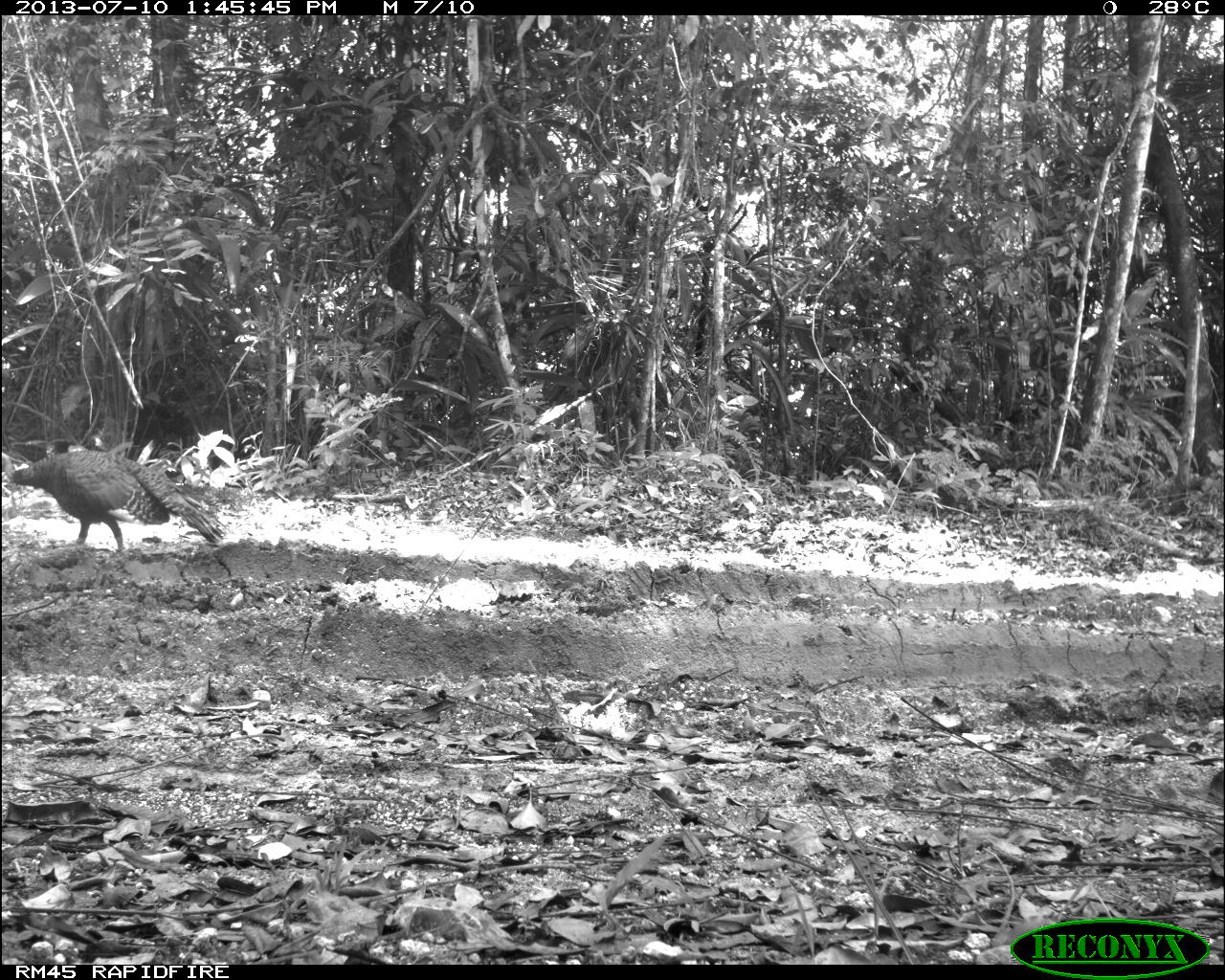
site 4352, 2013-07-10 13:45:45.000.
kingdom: Animalia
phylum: Chordata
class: Aves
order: Galliformes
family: Phasianidae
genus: Meleagris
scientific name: Meleagris ocellata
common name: ocellated turkey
Meleagris ocellata (ocellated turkey), count 1.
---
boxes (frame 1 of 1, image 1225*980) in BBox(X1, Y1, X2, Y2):
meleagris ocellata: BBox(0, 449, 222, 553)